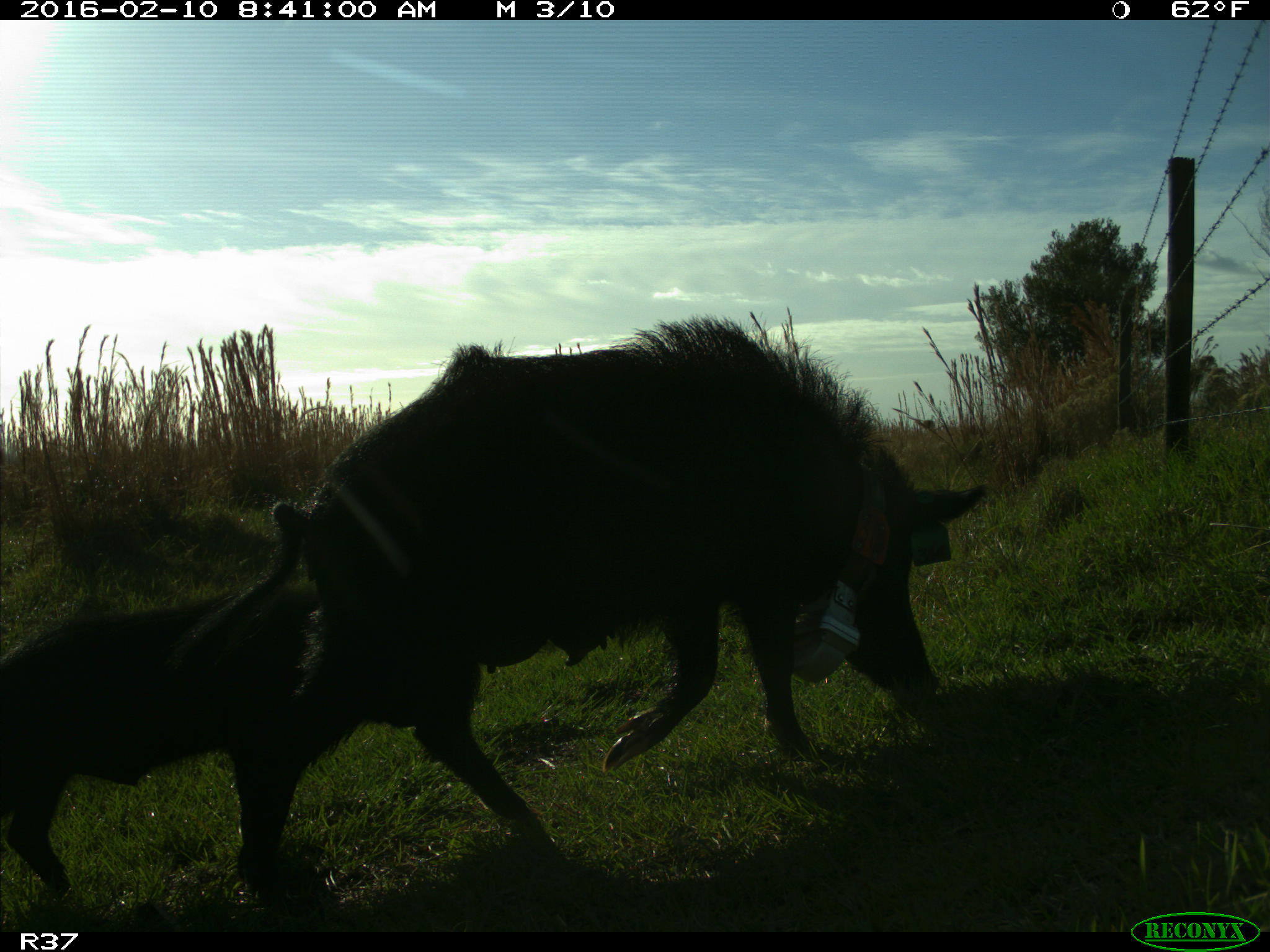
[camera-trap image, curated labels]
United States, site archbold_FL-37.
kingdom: Animalia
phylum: Chordata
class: Mammalia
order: Artiodactyla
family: Suidae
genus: Sus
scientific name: Sus scrofa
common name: wild boar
Sus scrofa (wild boar).